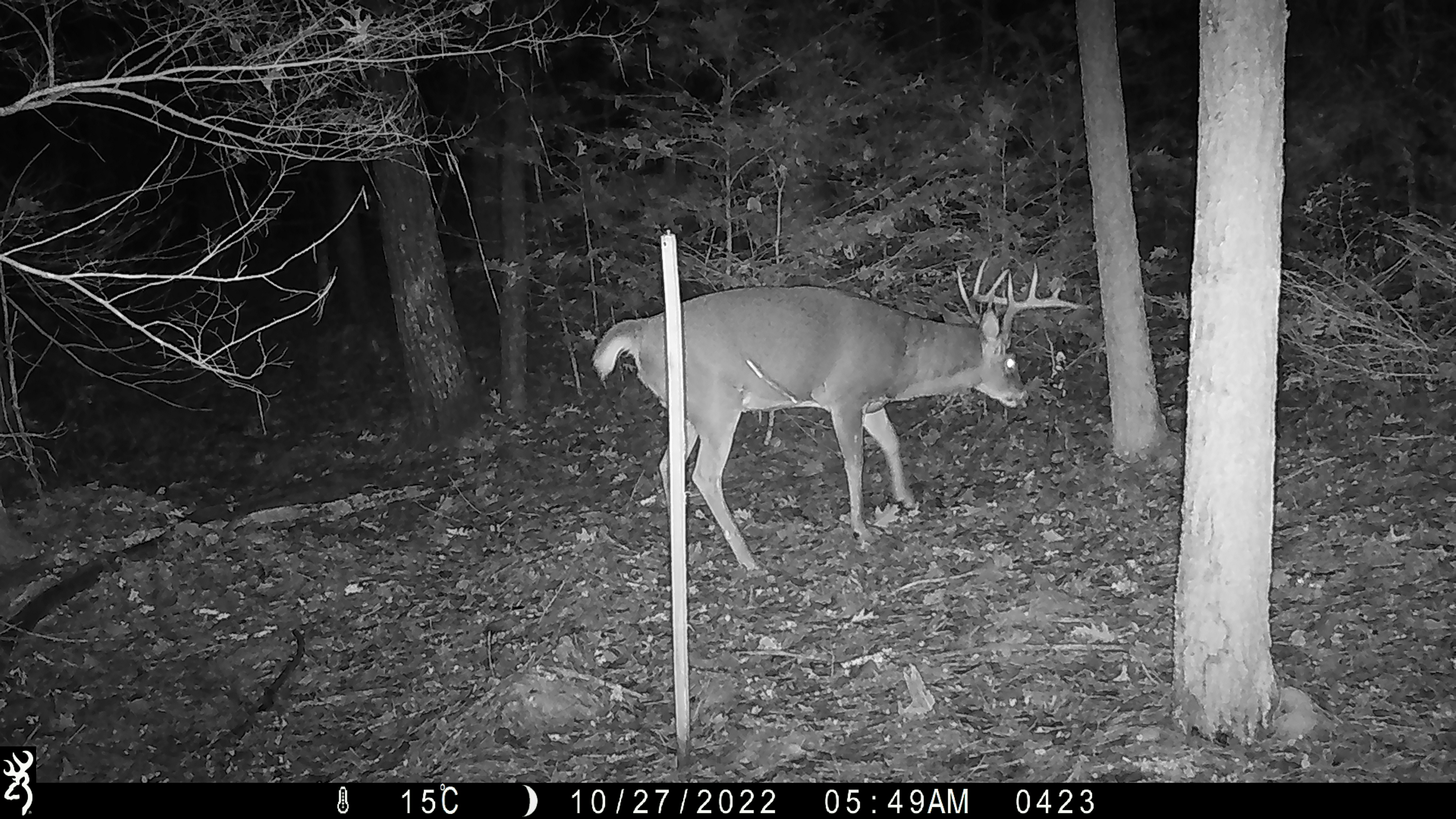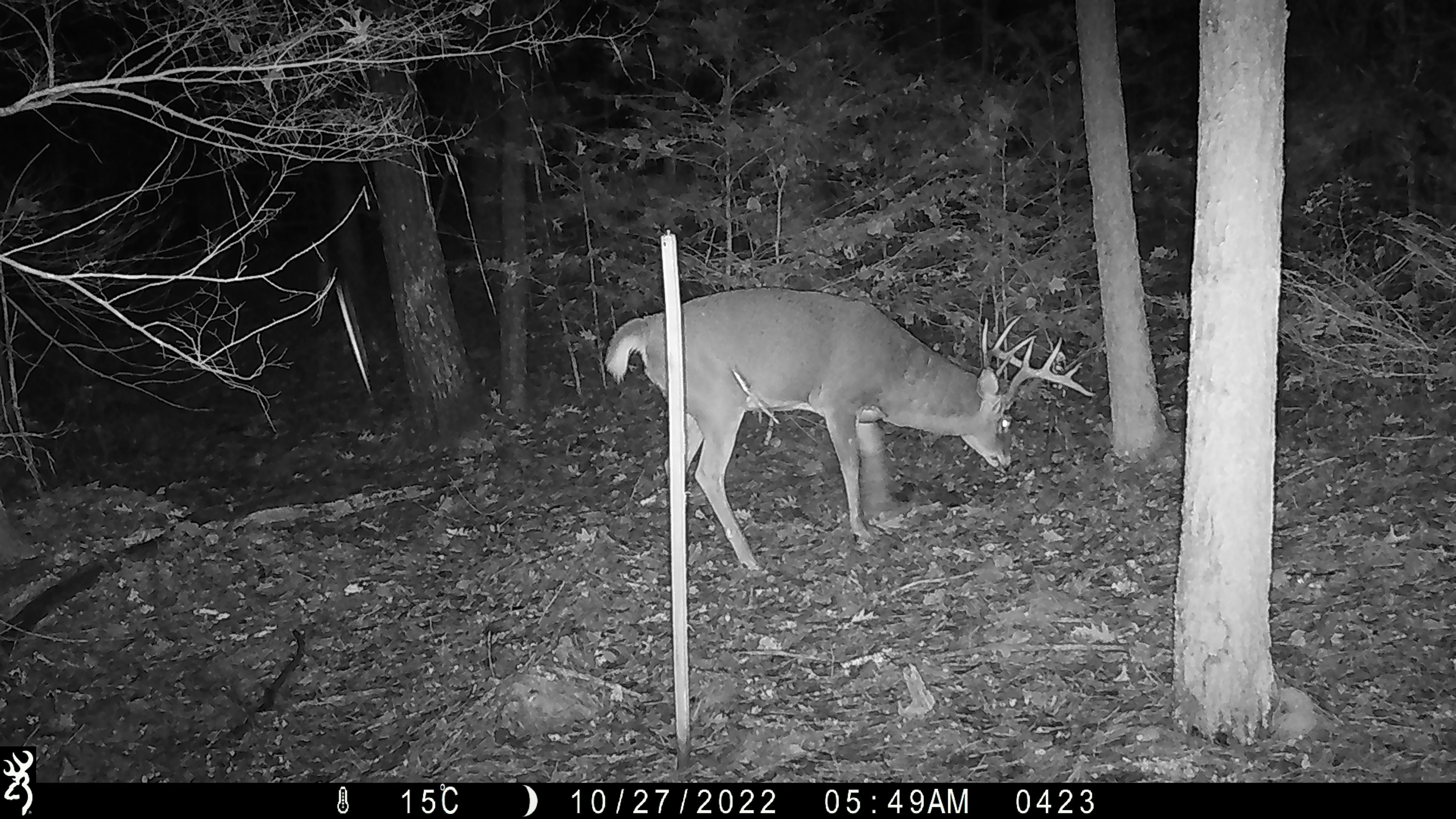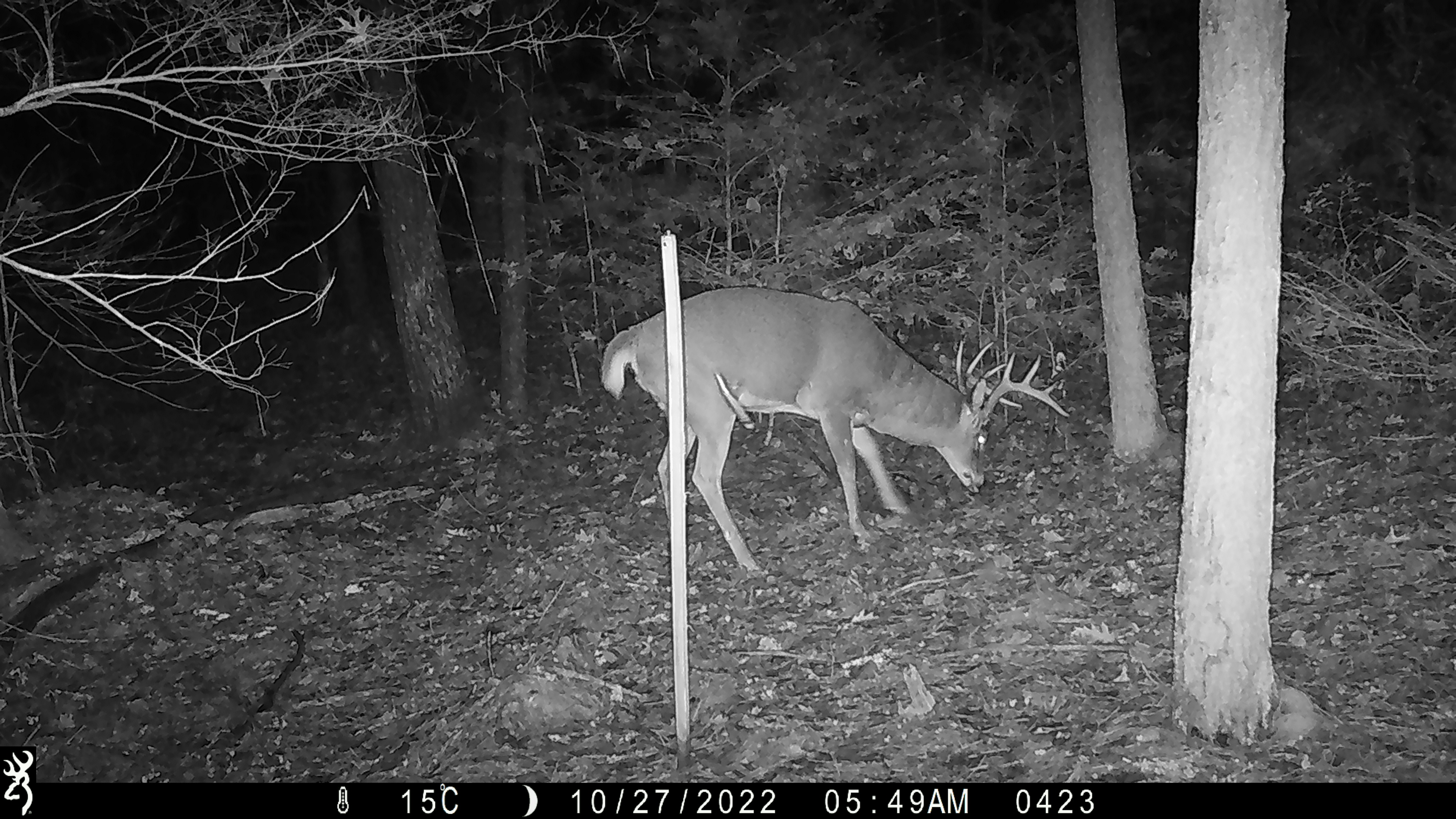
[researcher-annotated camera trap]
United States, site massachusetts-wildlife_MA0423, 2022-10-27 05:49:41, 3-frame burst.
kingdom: Animalia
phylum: Chordata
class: Mammalia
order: Artiodactyla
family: Cervidae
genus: Odocoileus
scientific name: Odocoileus virginianus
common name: white-tailed deer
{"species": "white-tailed deer (Odocoileus virginianus)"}